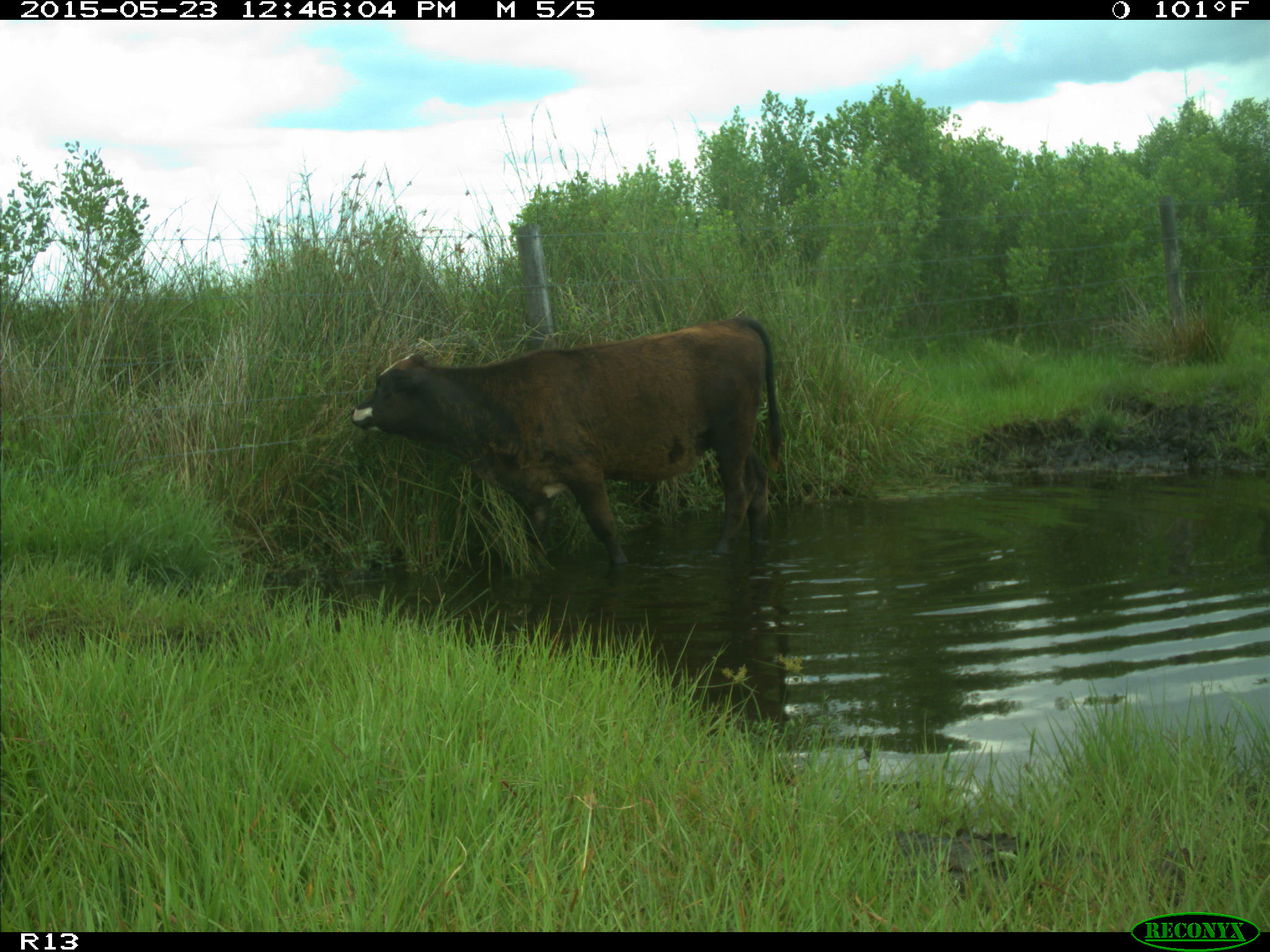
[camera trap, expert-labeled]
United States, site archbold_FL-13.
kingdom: Animalia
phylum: Chordata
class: Mammalia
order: Artiodactyla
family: Bovidae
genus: Bos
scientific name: Bos taurus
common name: domestic cow